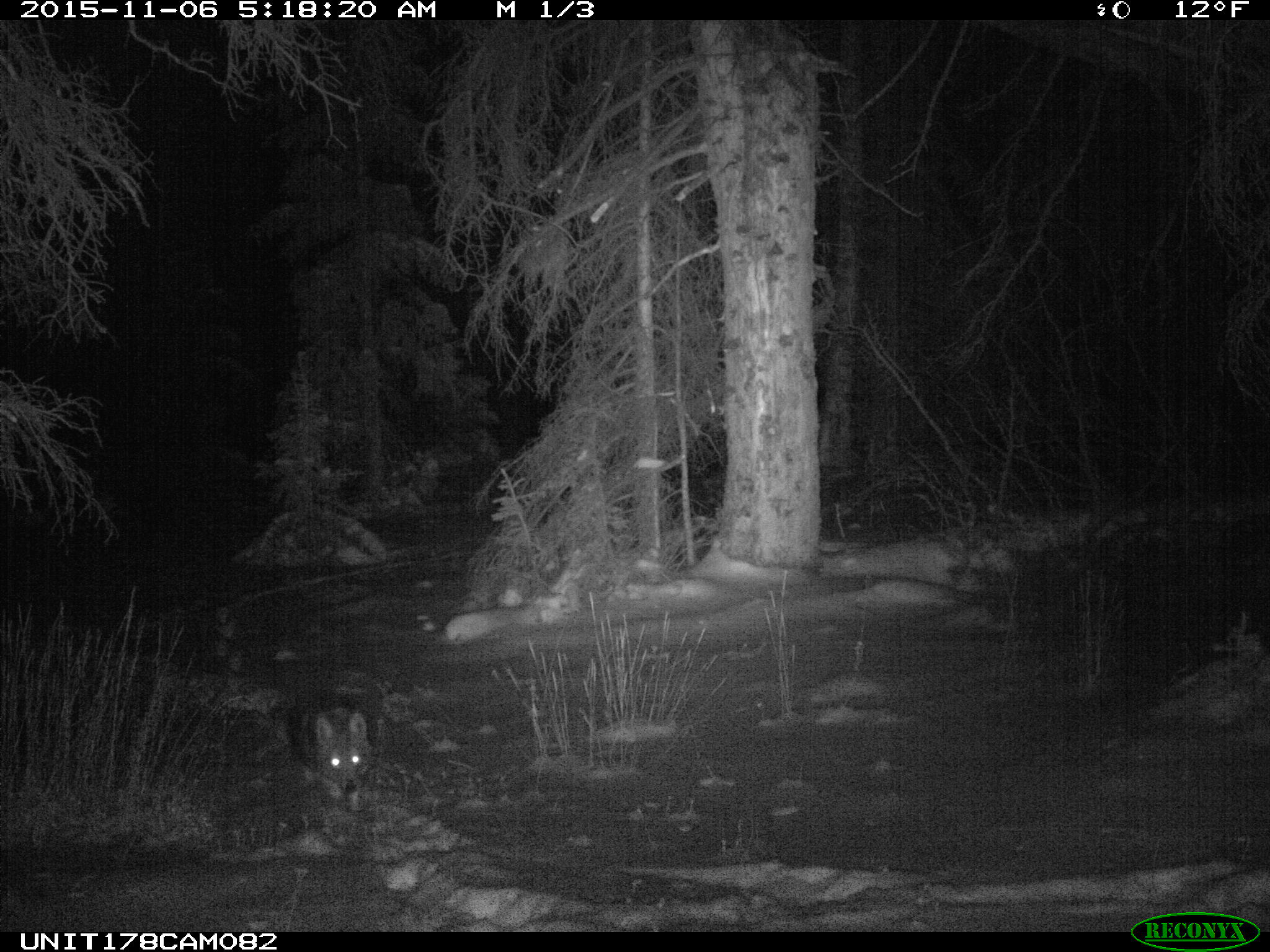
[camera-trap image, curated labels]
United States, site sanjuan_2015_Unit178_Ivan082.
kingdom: Animalia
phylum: Chordata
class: Mammalia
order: Carnivora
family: Canidae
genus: Canis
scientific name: Canis latrans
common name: coyote